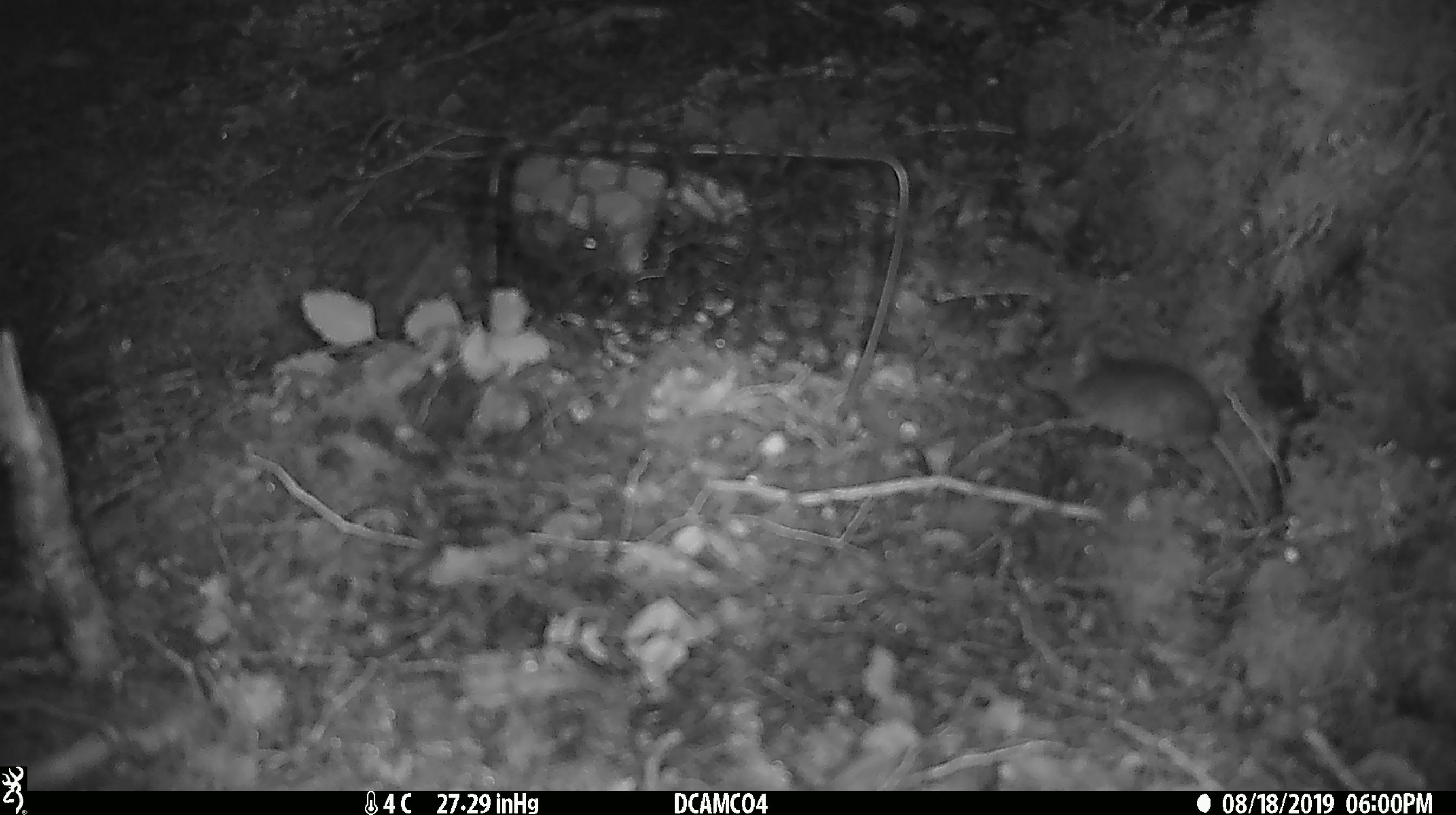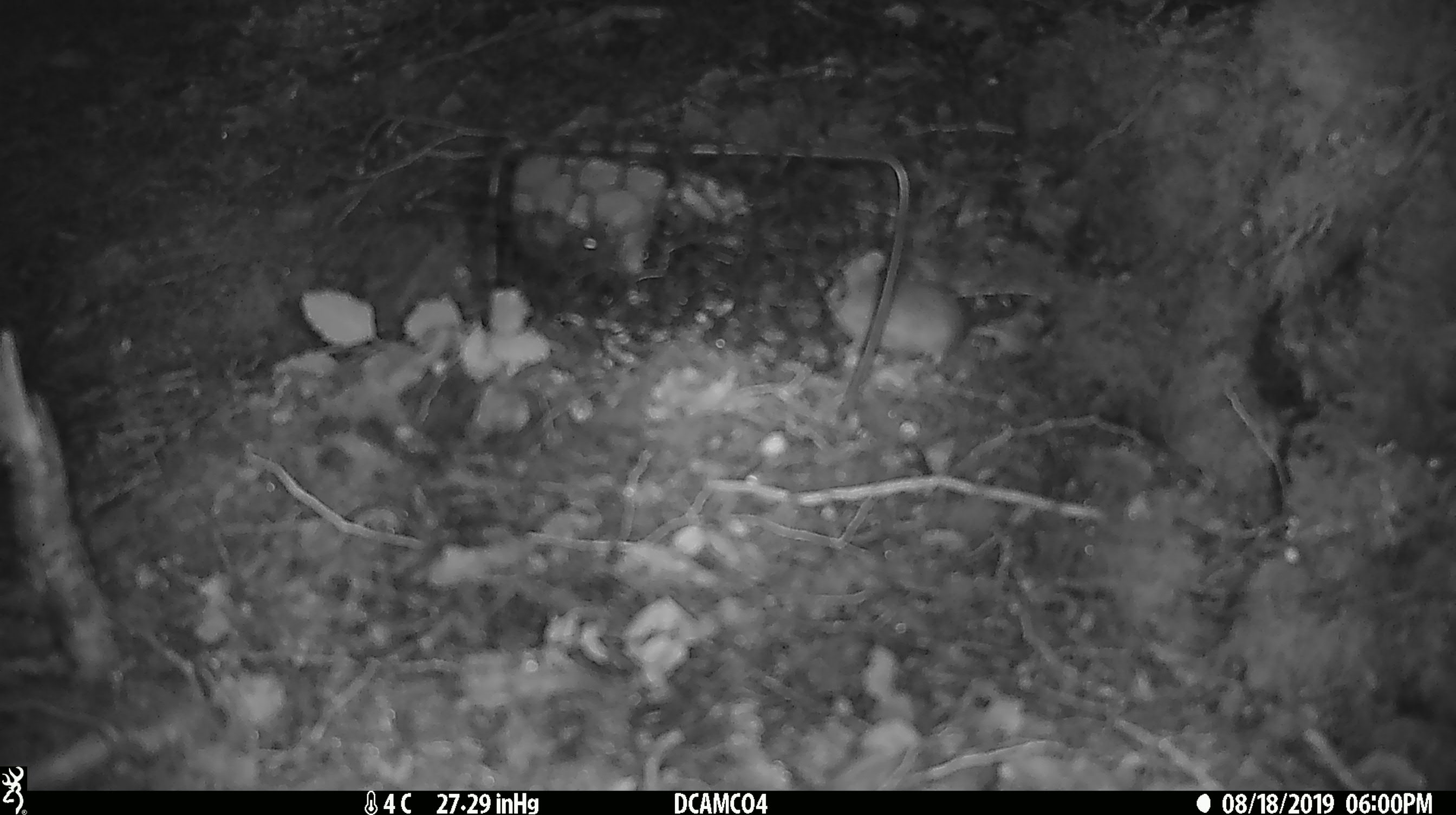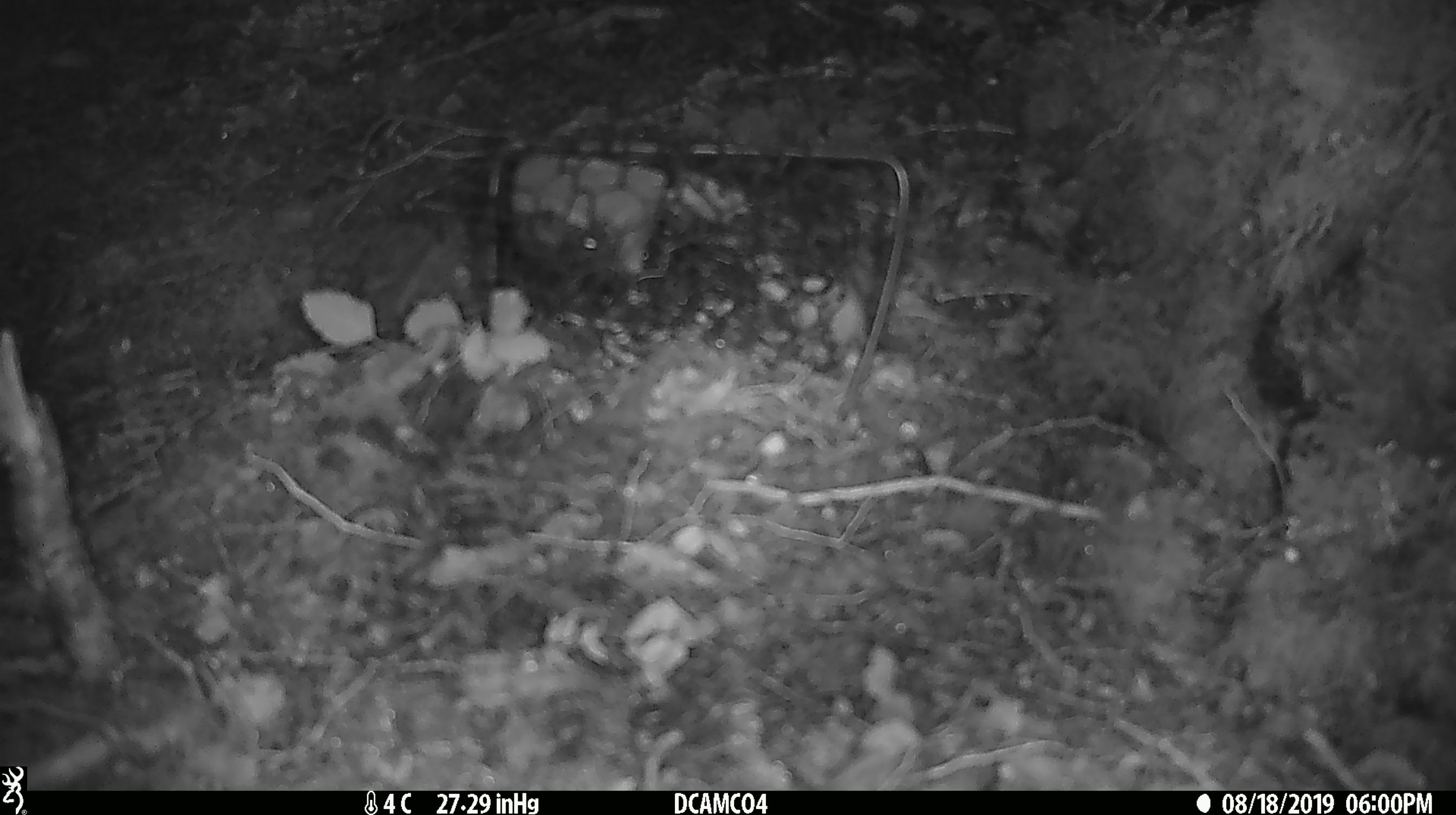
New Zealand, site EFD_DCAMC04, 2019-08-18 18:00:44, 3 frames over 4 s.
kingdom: Animalia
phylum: Chordata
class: Mammalia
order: Rodentia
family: Muridae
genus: Mus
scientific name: Mus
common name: mouse